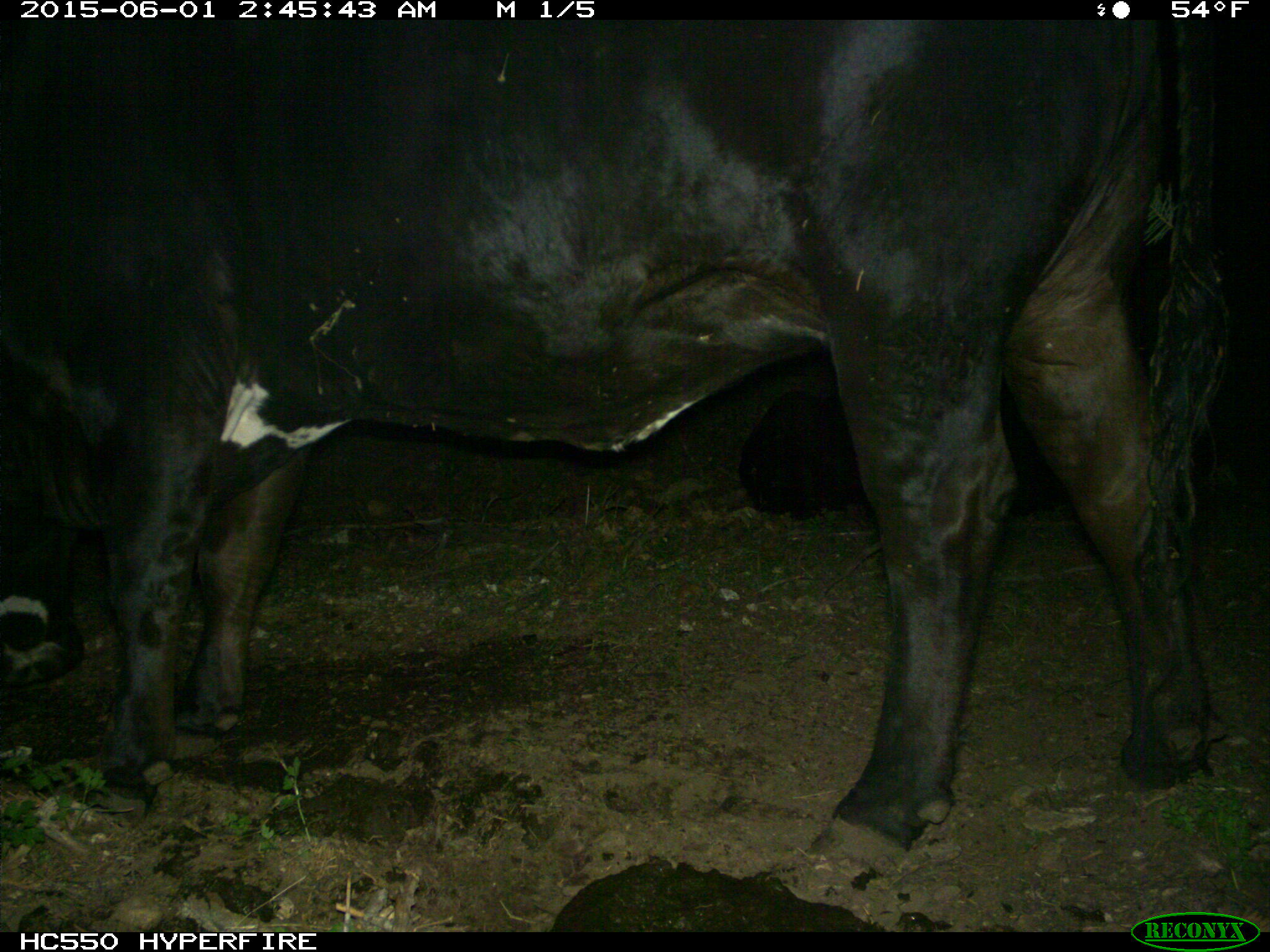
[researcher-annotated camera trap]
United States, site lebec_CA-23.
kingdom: Animalia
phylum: Chordata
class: Mammalia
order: Artiodactyla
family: Bovidae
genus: Bos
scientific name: Bos taurus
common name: domestic cow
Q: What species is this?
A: Bos taurus (domestic cow).